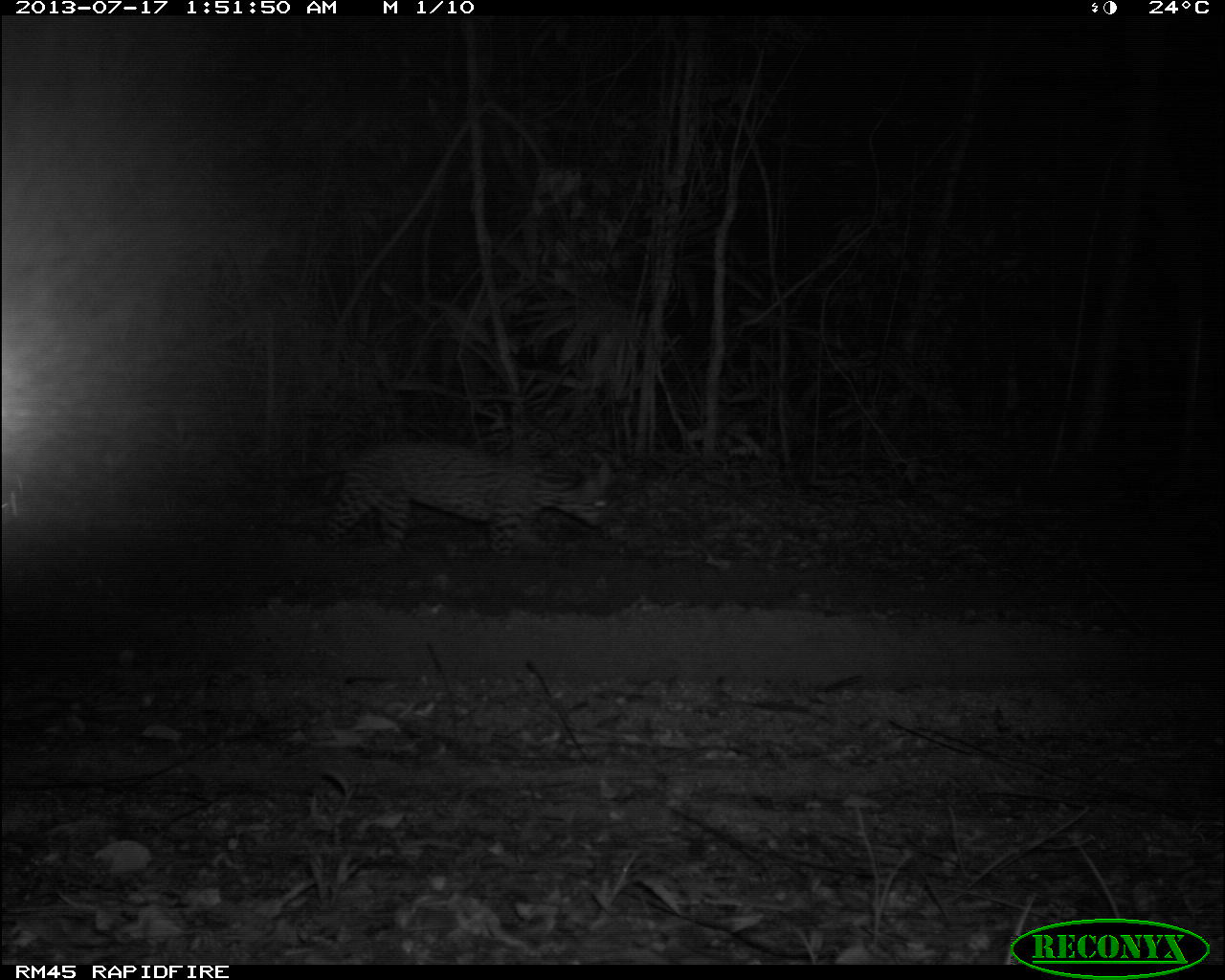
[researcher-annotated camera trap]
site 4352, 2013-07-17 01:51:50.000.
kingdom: Animalia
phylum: Chordata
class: Mammalia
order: Carnivora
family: Felidae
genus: Leopardus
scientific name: Leopardus pardalis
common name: ocelot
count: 1